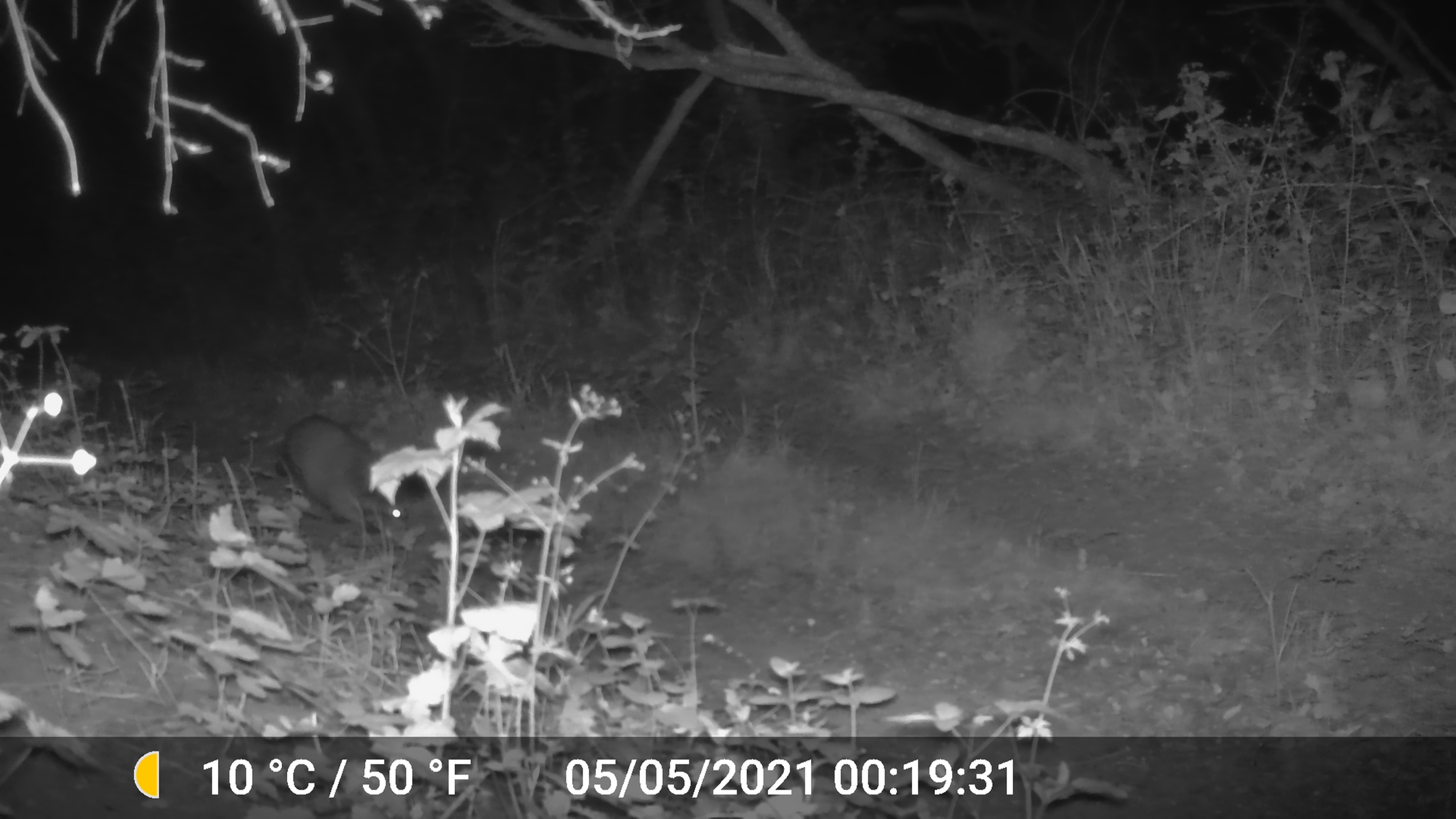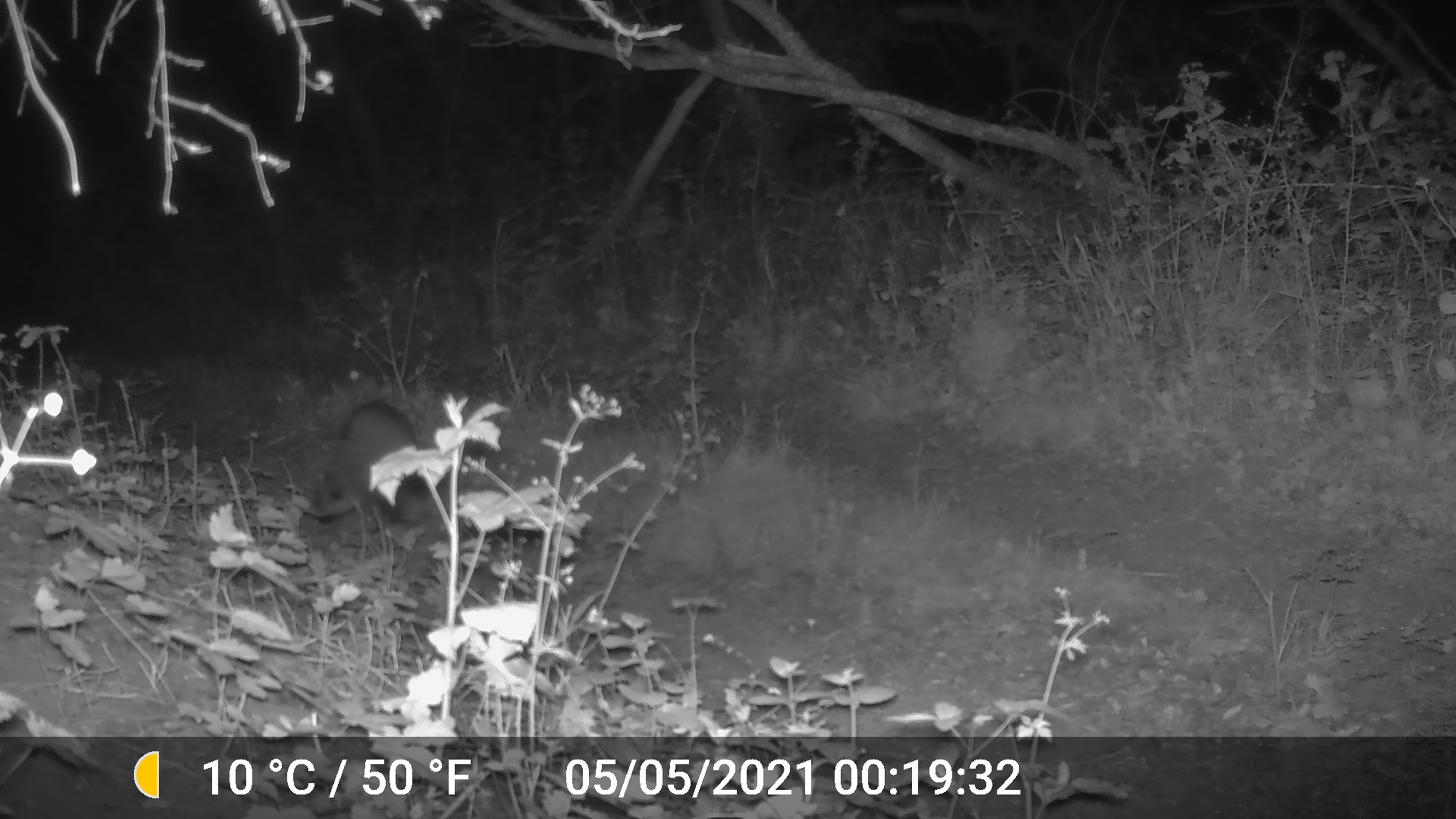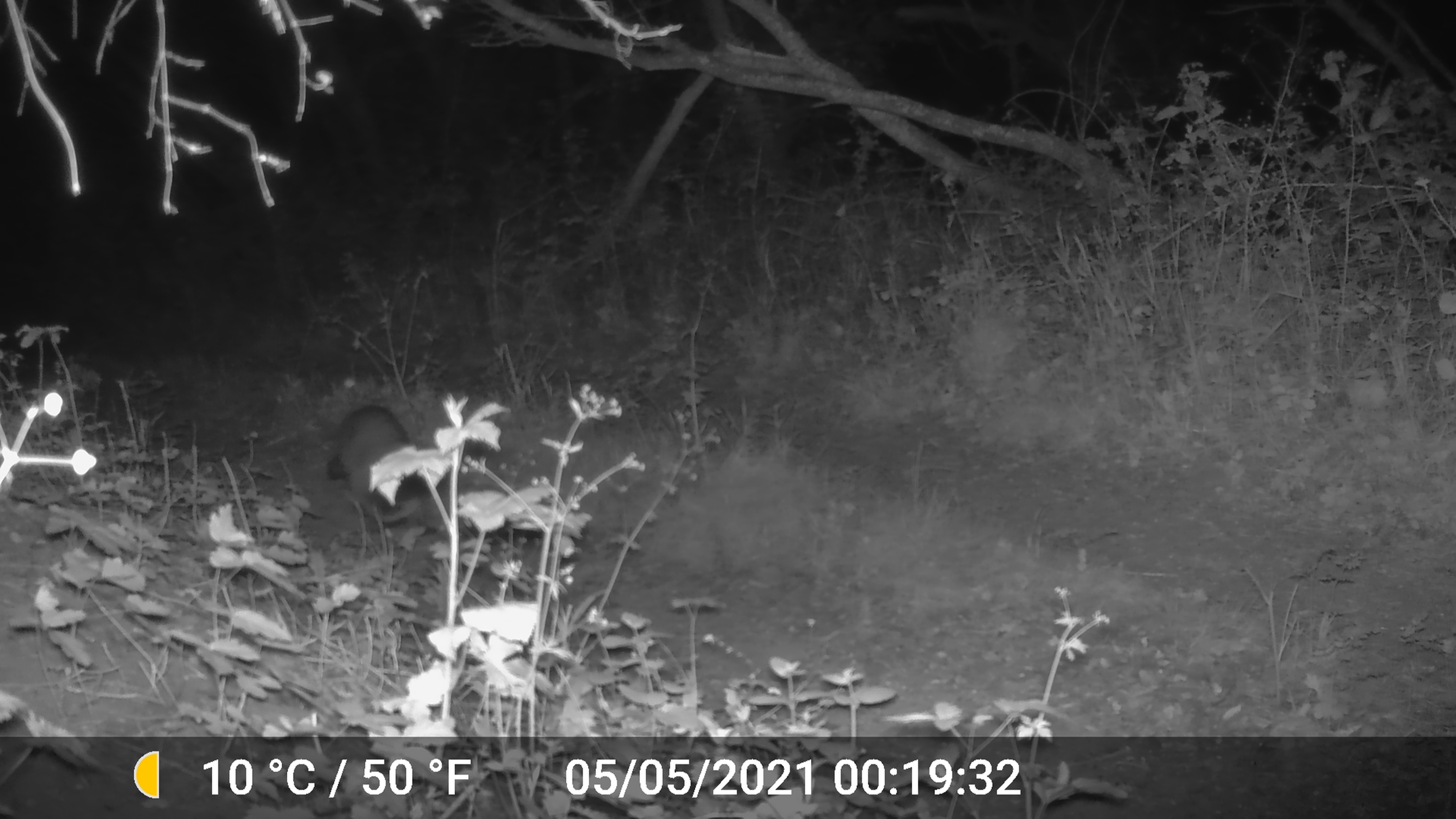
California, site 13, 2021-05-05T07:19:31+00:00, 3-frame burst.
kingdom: Animalia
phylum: Chordata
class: Mammalia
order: Carnivora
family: Procyonidae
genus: Procyon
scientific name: Procyon lotor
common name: raccoon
Raccoon (Procyon lotor).